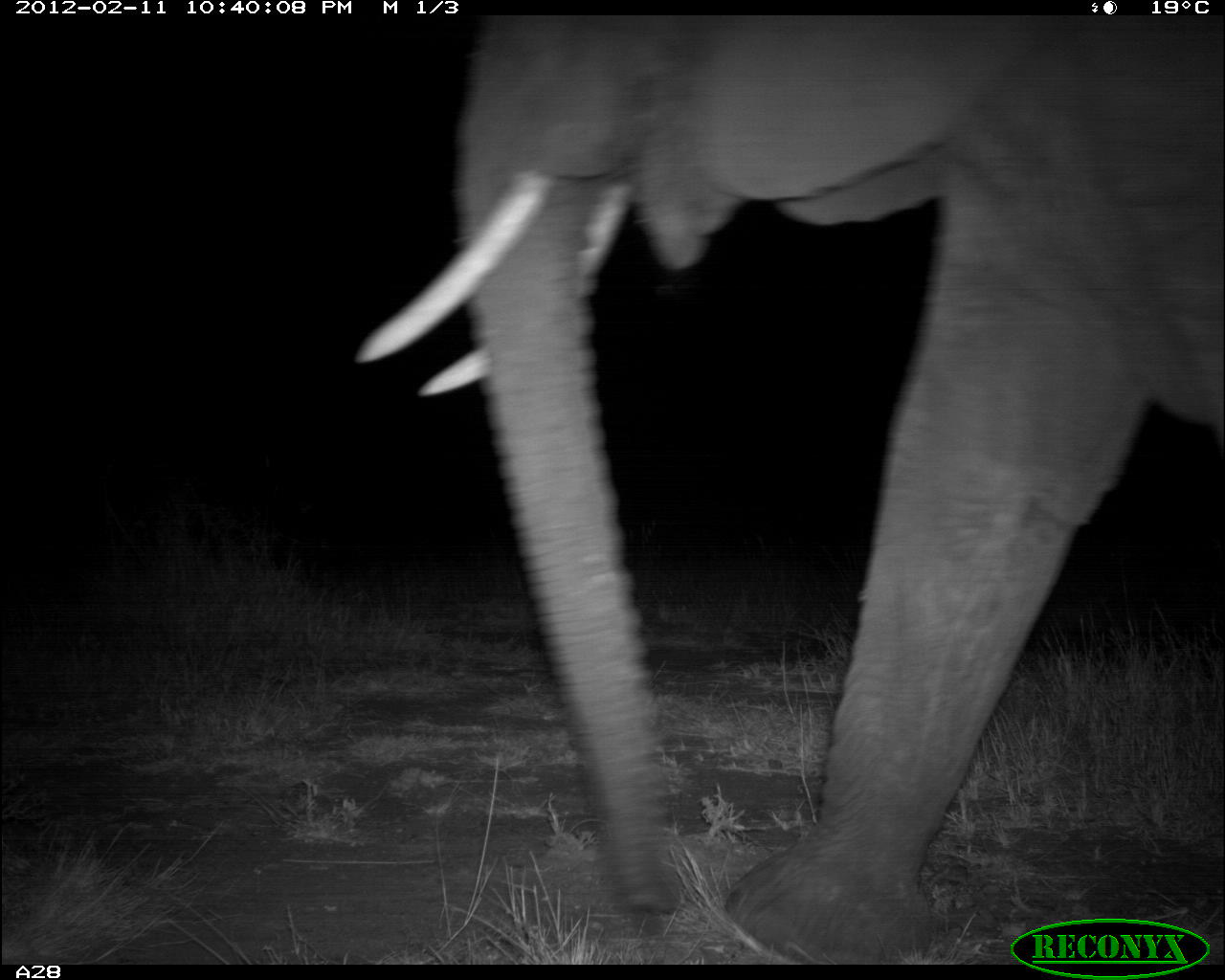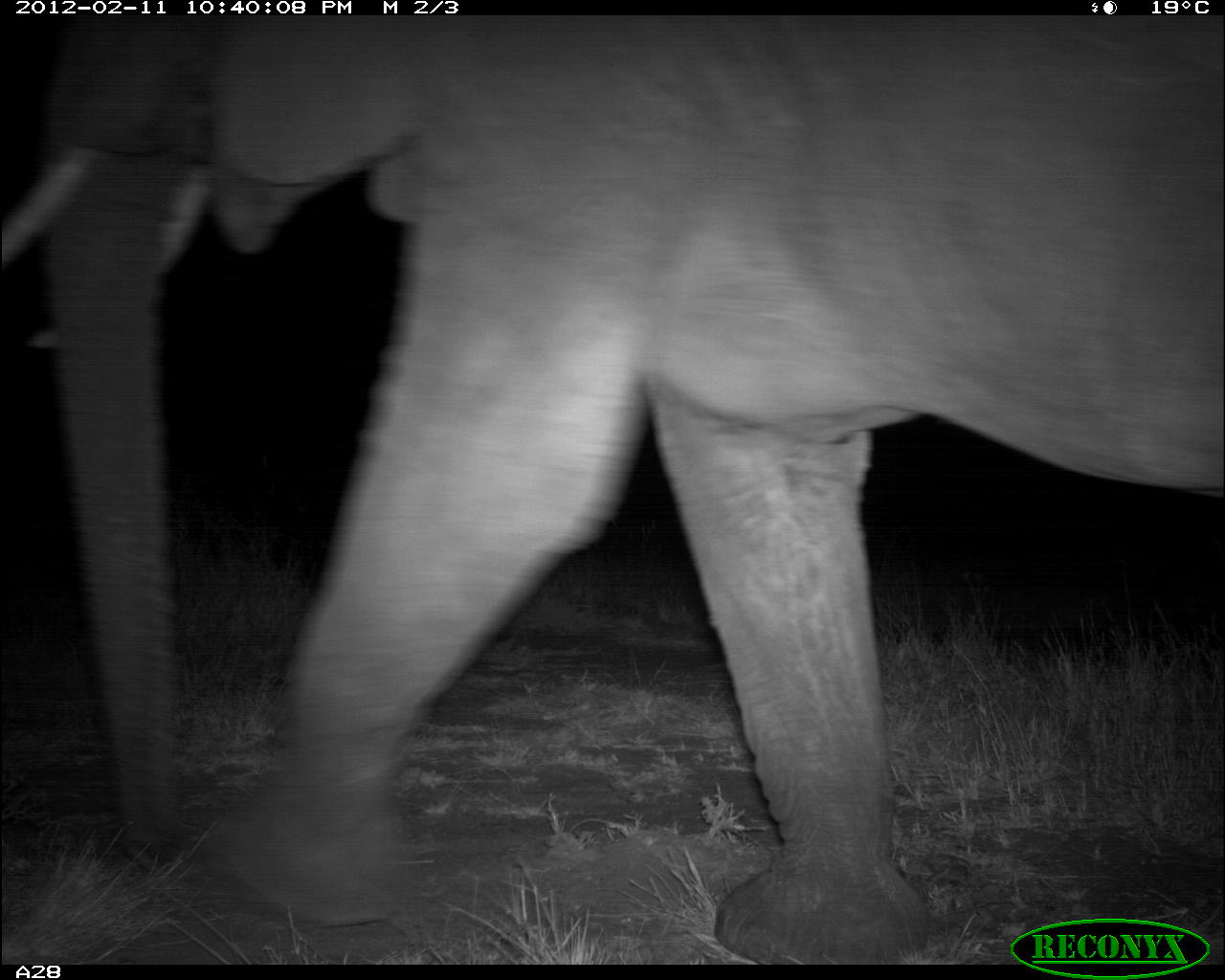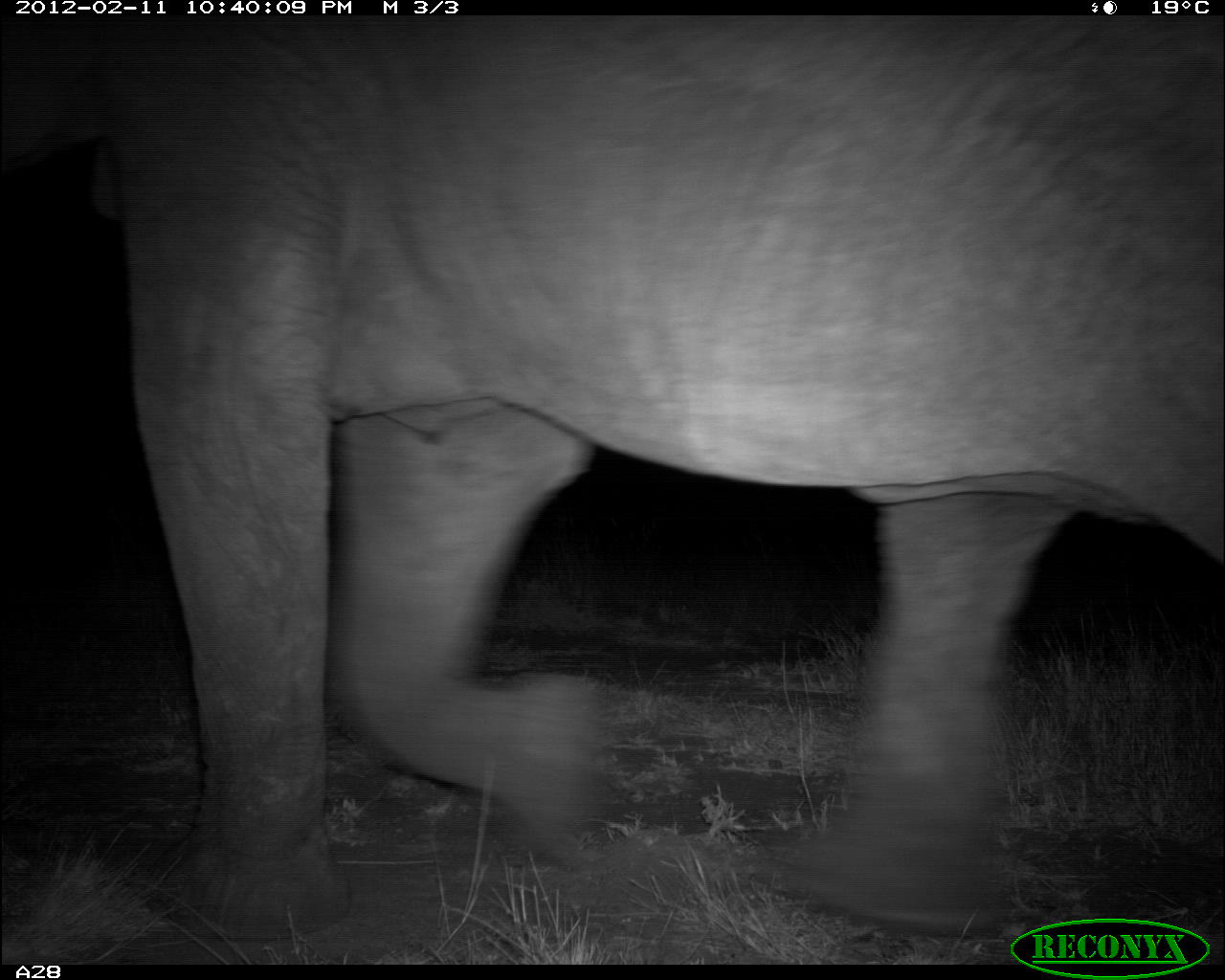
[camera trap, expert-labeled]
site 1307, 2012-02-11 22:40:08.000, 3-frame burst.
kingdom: Animalia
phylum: Chordata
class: Mammalia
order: Proboscidea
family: Elephantidae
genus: Loxodonta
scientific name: Loxodonta africana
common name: african bush elephant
Loxodonta africana (african bush elephant), count 1.